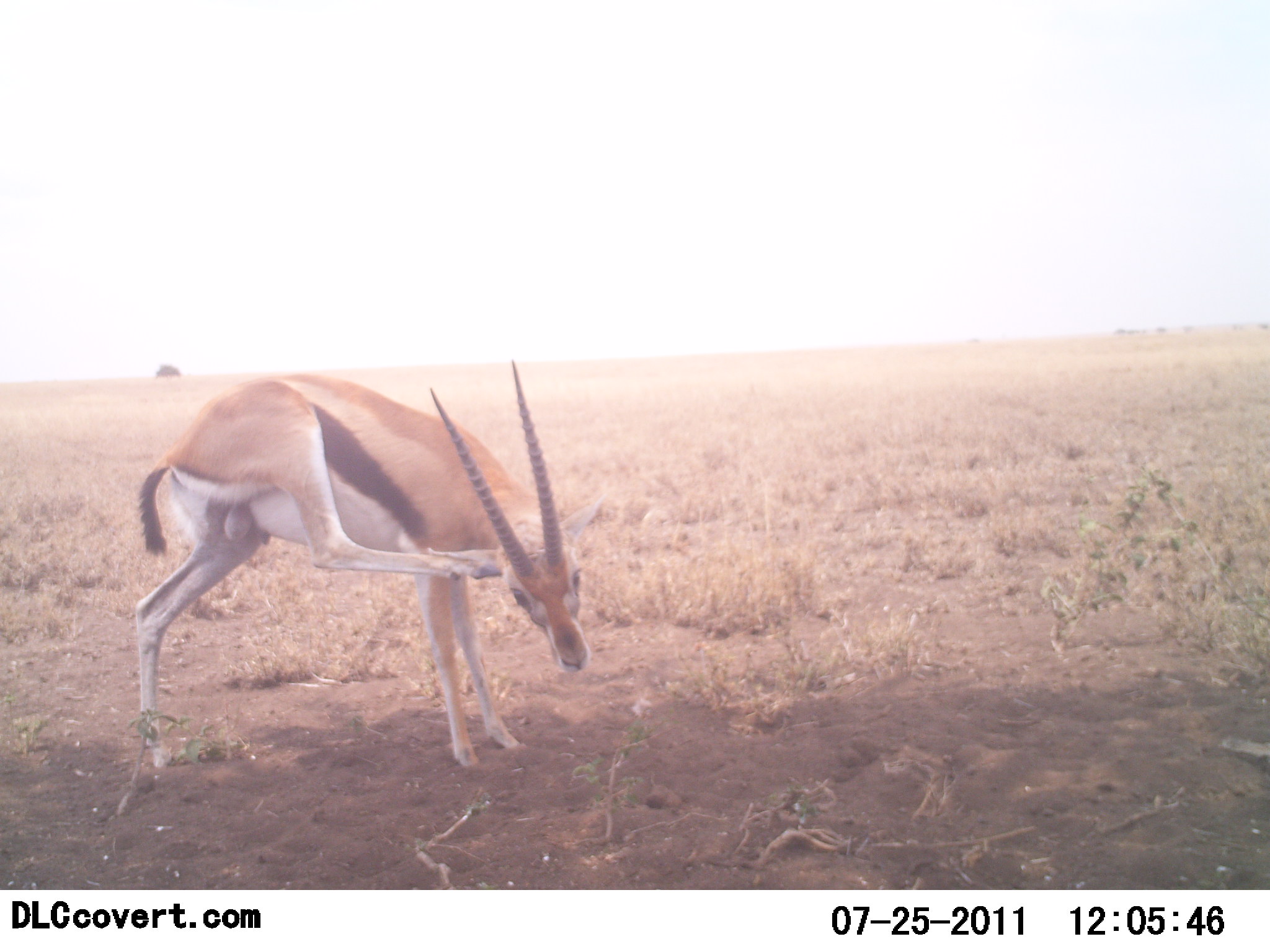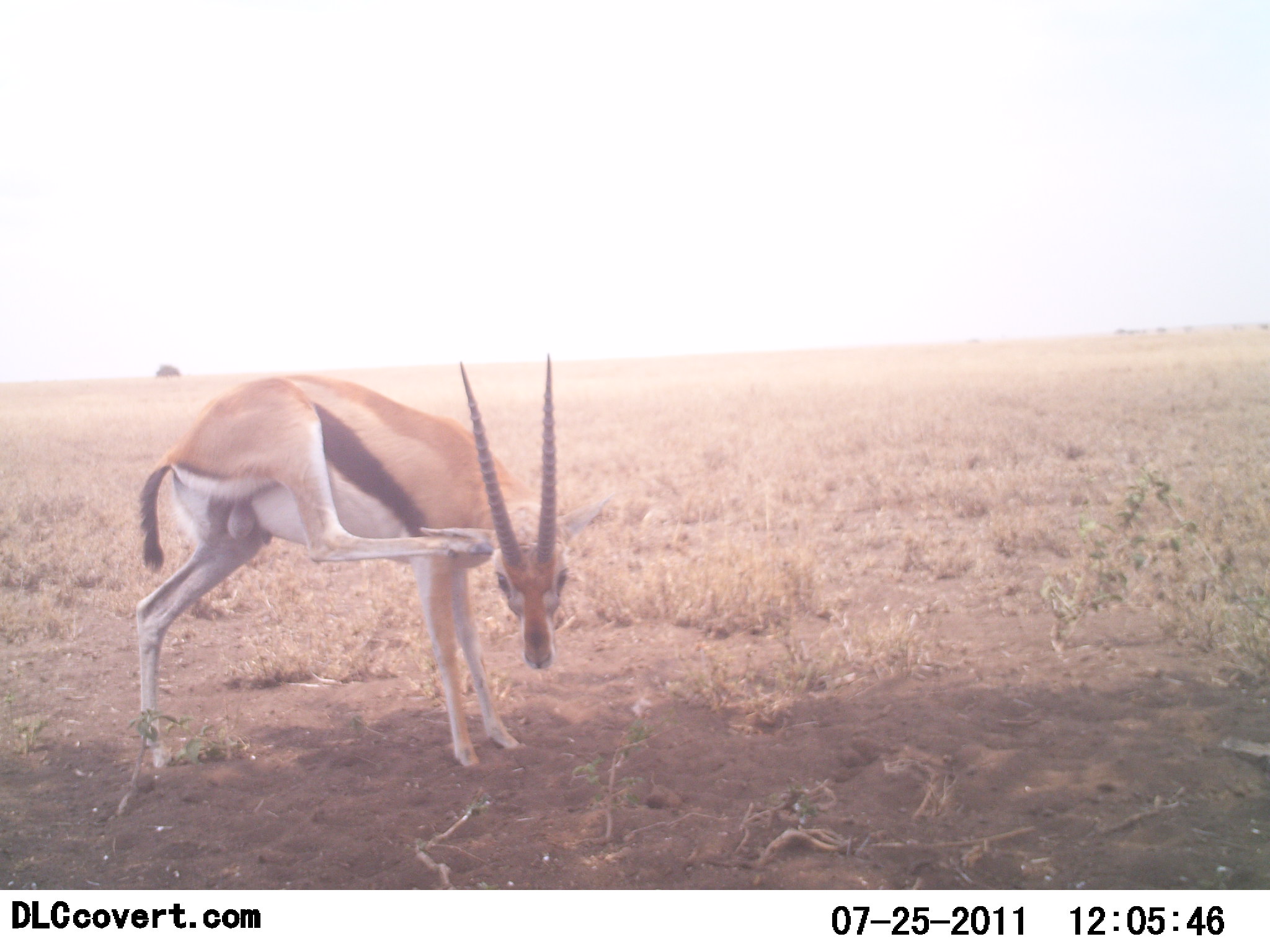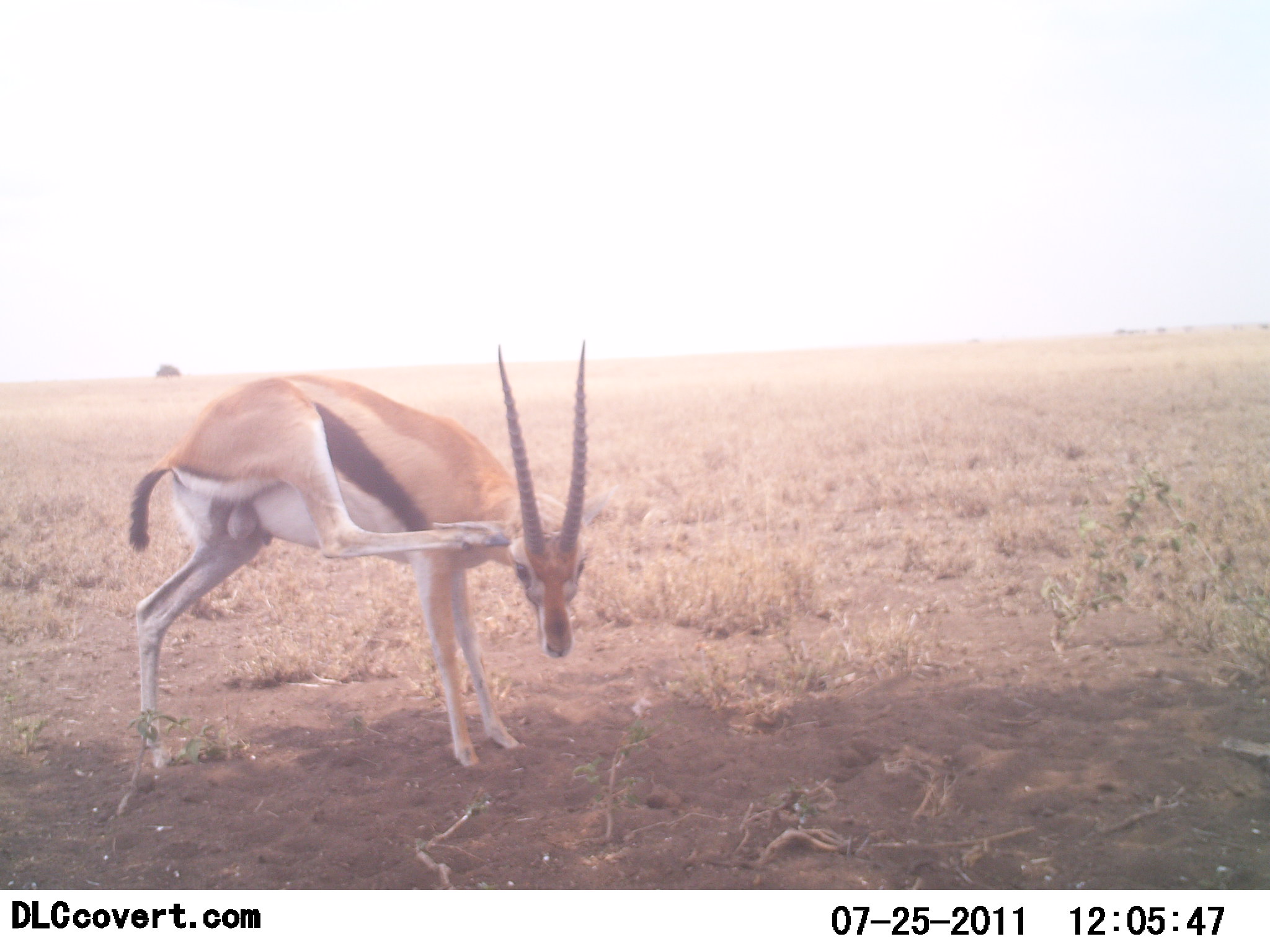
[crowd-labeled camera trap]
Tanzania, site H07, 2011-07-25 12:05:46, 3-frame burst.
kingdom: Animalia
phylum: Chordata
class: Mammalia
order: Artiodactyla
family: Bovidae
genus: Eudorcas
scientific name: Eudorcas thomsonii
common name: thomson's gazelle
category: gazellethomsons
Gazellethomsons (thomson's gazelle) (Eudorcas thomsonii), count 1. Behavior (volunteer vote fractions): standing 100%, resting 0%, moving 9%, interacting 9%. Young present (vote fraction): 0%. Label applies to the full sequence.